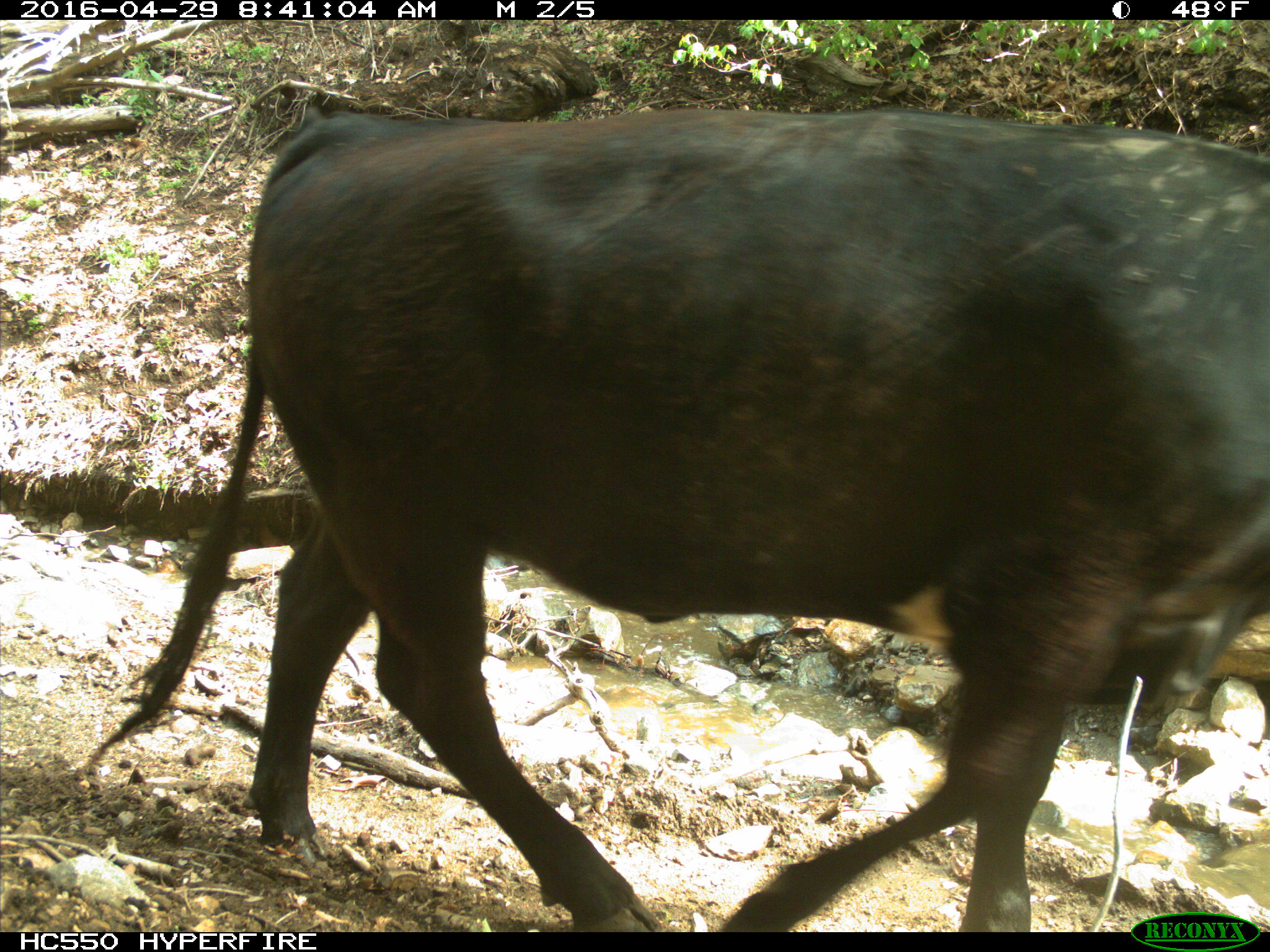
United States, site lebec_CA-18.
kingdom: Animalia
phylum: Chordata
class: Mammalia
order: Artiodactyla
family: Bovidae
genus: Bos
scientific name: Bos taurus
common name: domestic cow